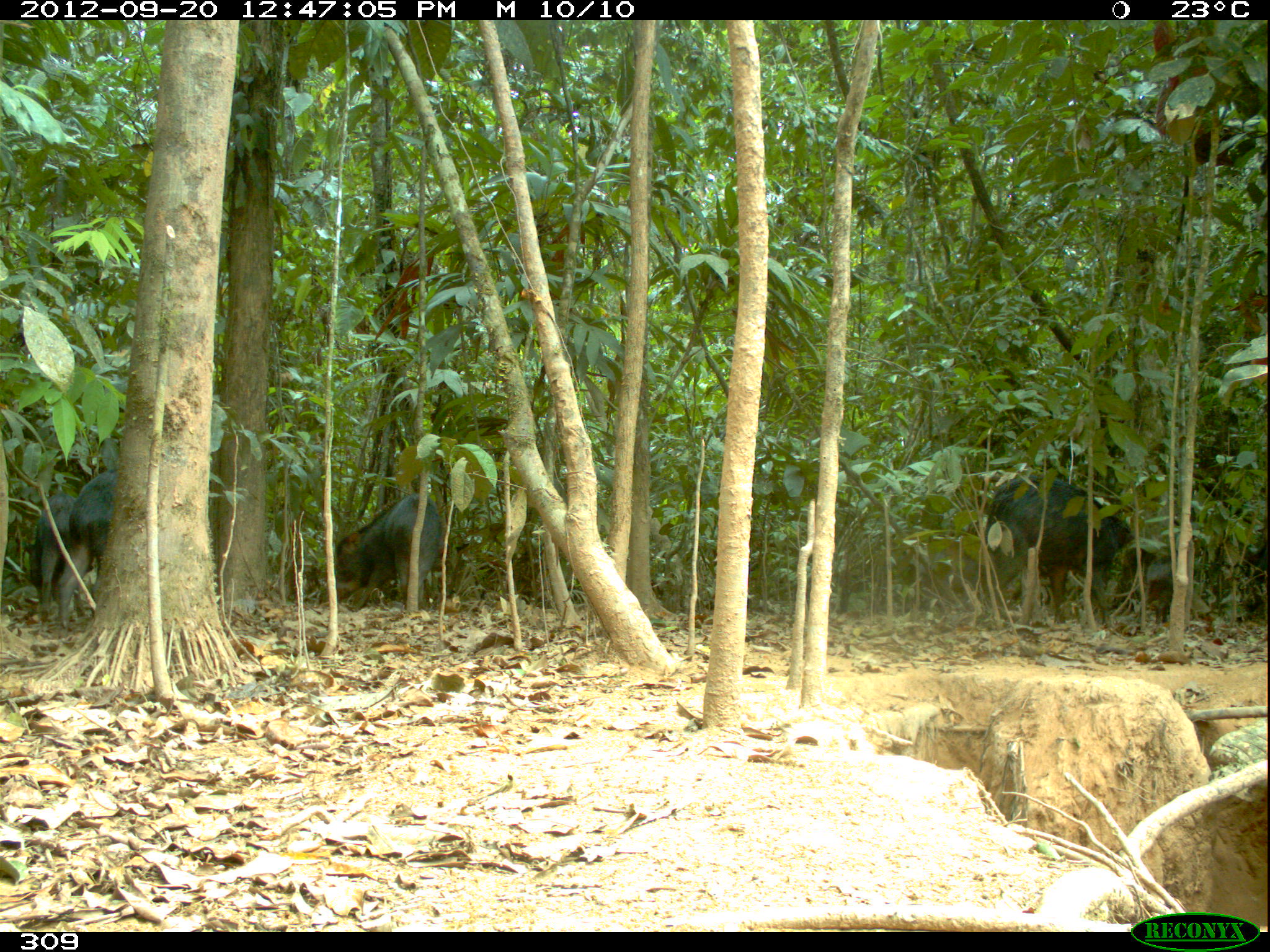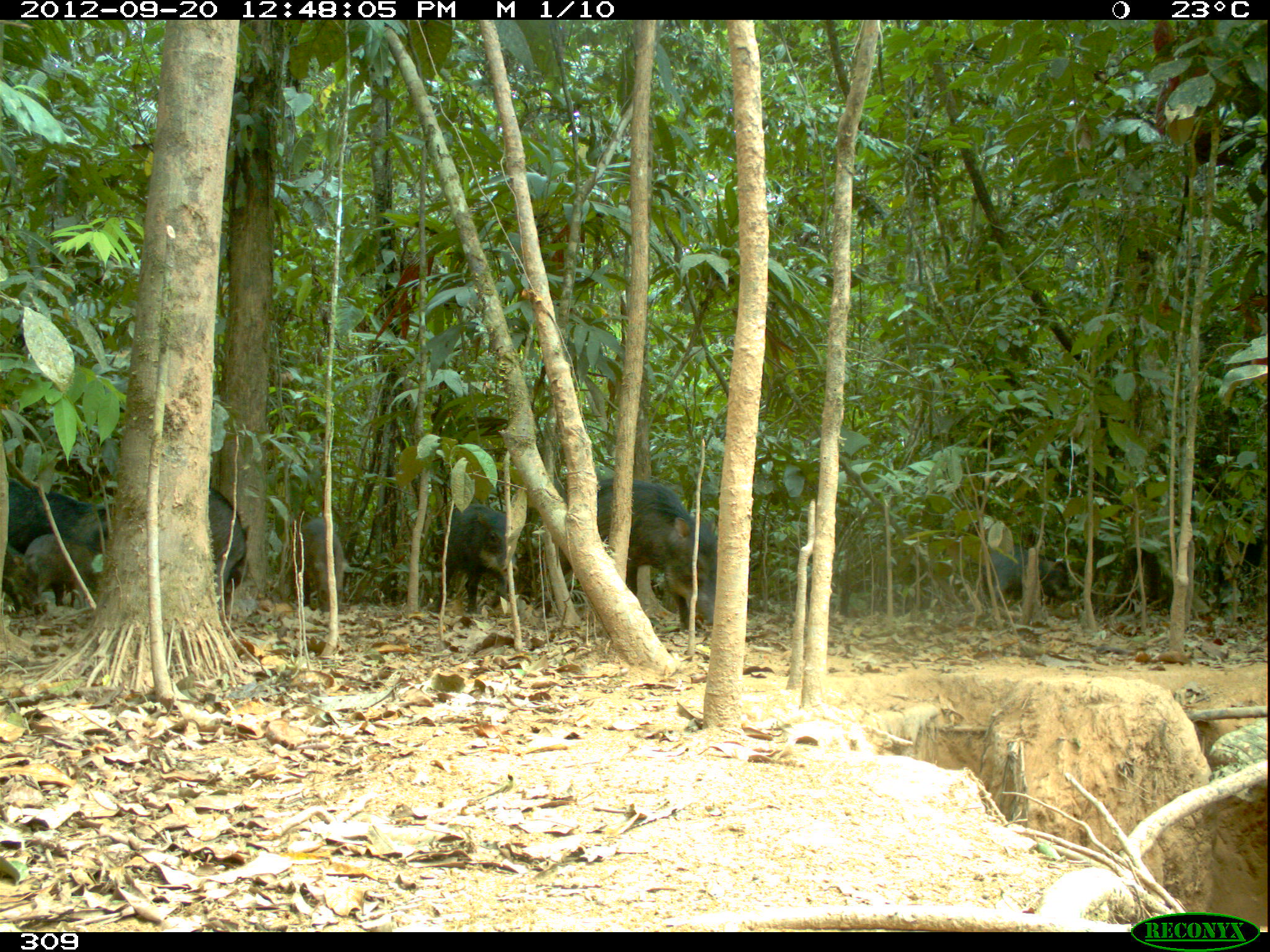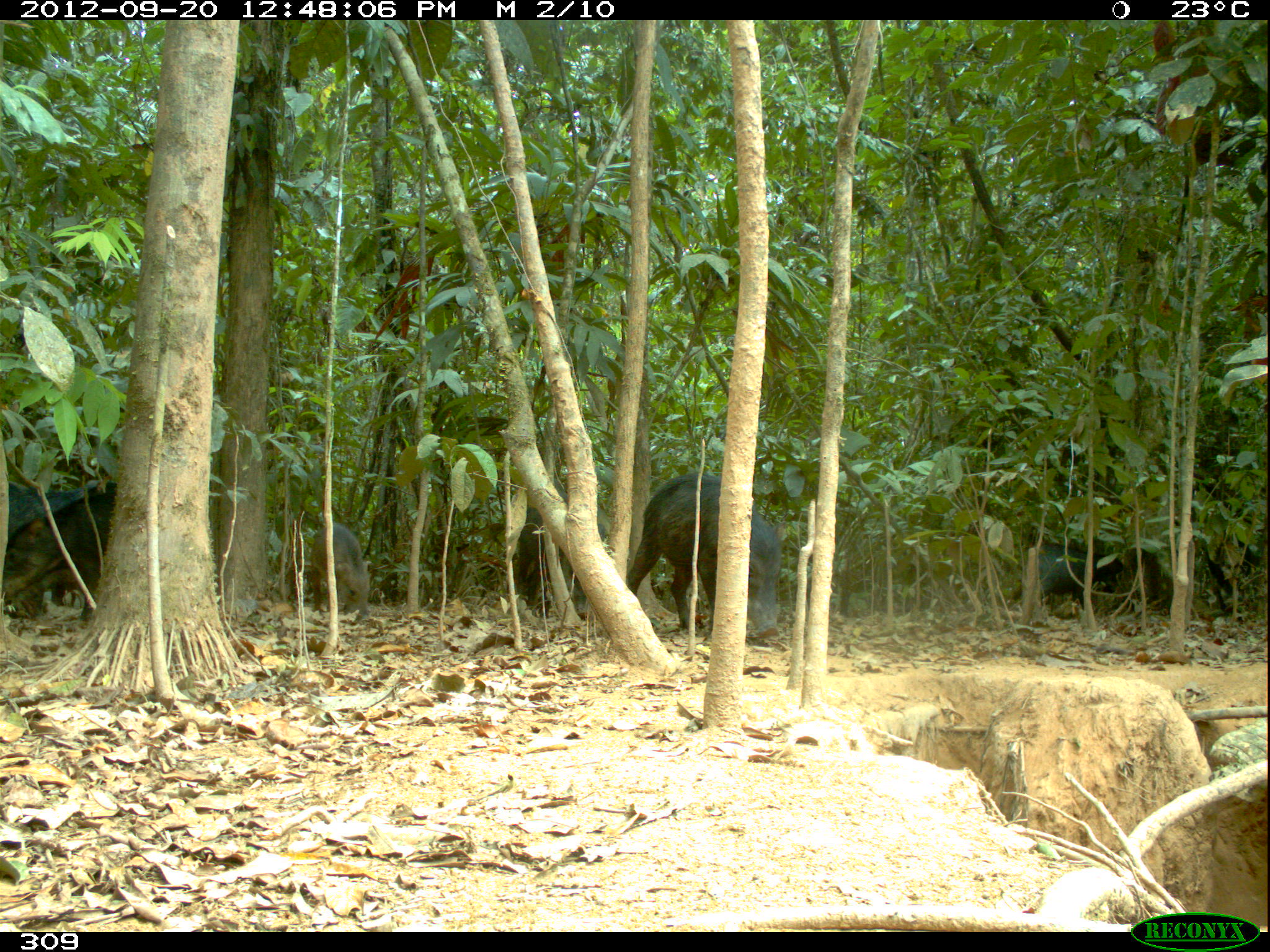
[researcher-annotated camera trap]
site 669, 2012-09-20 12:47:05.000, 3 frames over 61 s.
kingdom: Animalia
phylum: Chordata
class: Mammalia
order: Artiodactyla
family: Tayassuidae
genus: Tayassu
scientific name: Tayassu pecari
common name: white-lipped peccary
Tayassu pecari (white-lipped peccary).